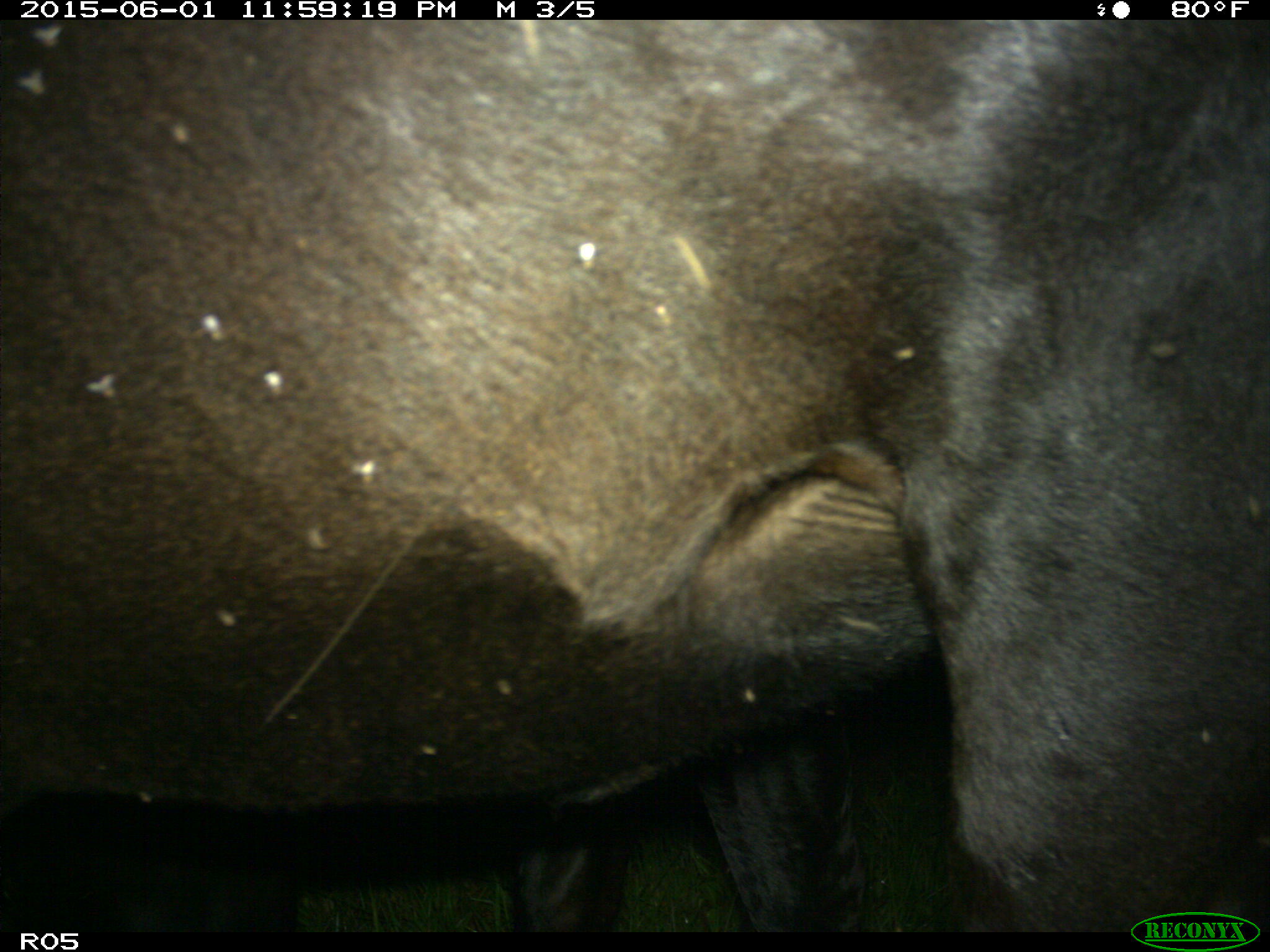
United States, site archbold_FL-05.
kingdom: Animalia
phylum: Chordata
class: Mammalia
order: Artiodactyla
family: Bovidae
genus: Bos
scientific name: Bos taurus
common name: domestic cow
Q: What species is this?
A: Bos taurus (domestic cow).